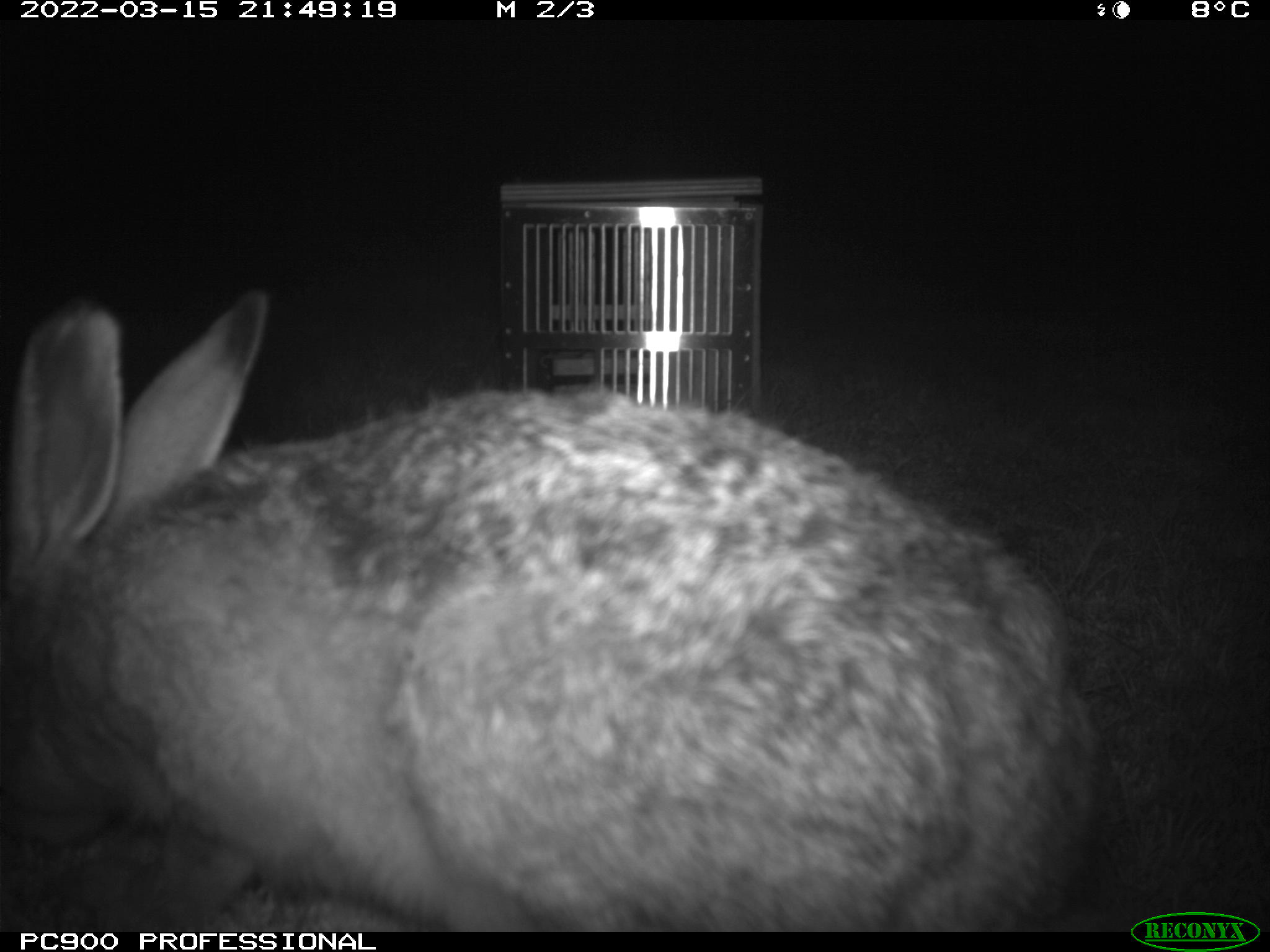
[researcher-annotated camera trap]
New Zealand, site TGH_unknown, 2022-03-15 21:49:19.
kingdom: Animalia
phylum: Chordata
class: Mammalia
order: Lagomorpha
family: Leporidae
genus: Lepus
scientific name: Lepus europaeus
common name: brown hare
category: hare